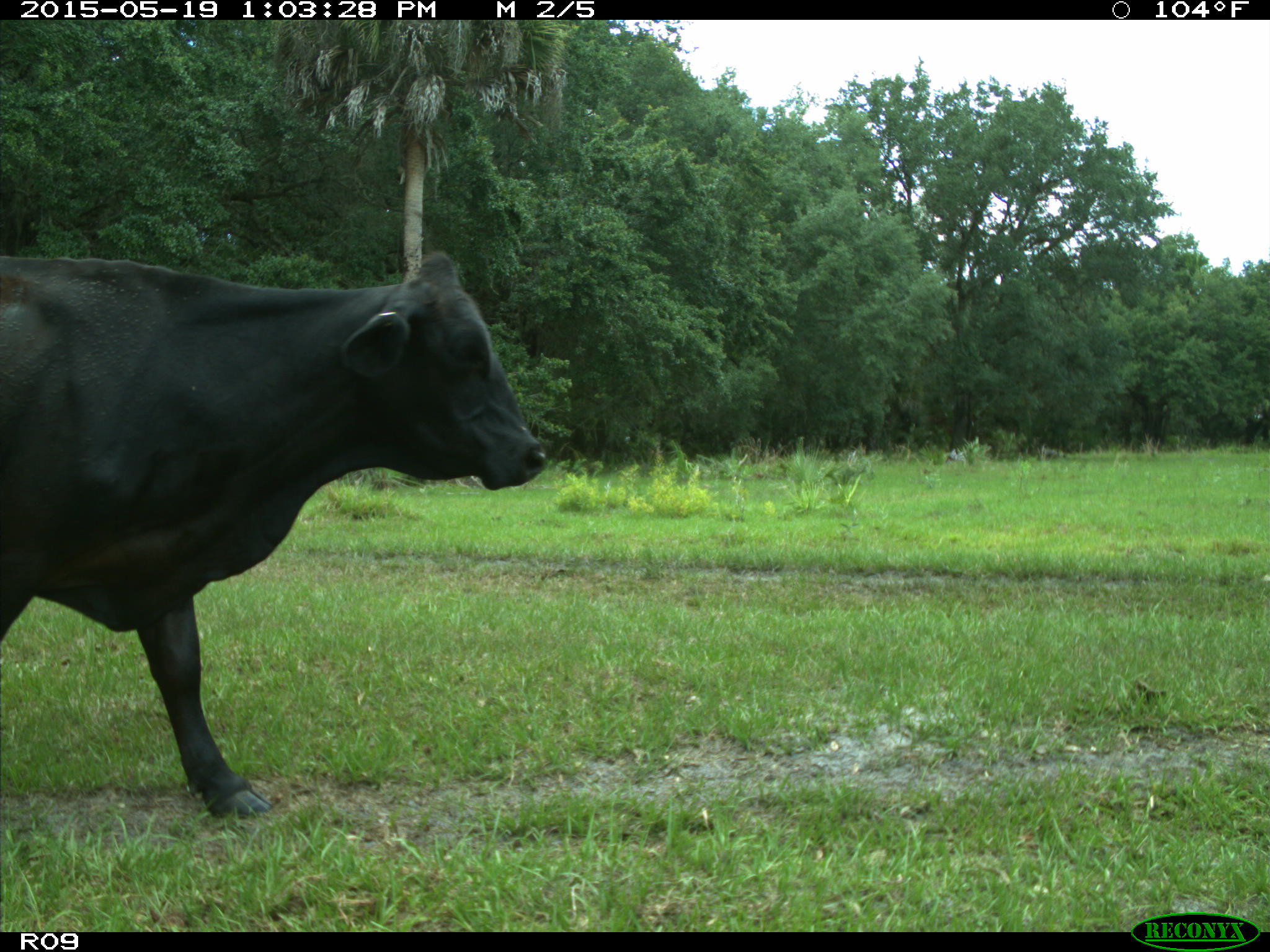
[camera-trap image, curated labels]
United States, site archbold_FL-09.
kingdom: Animalia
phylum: Chordata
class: Mammalia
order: Artiodactyla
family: Bovidae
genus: Bos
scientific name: Bos taurus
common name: domestic cow